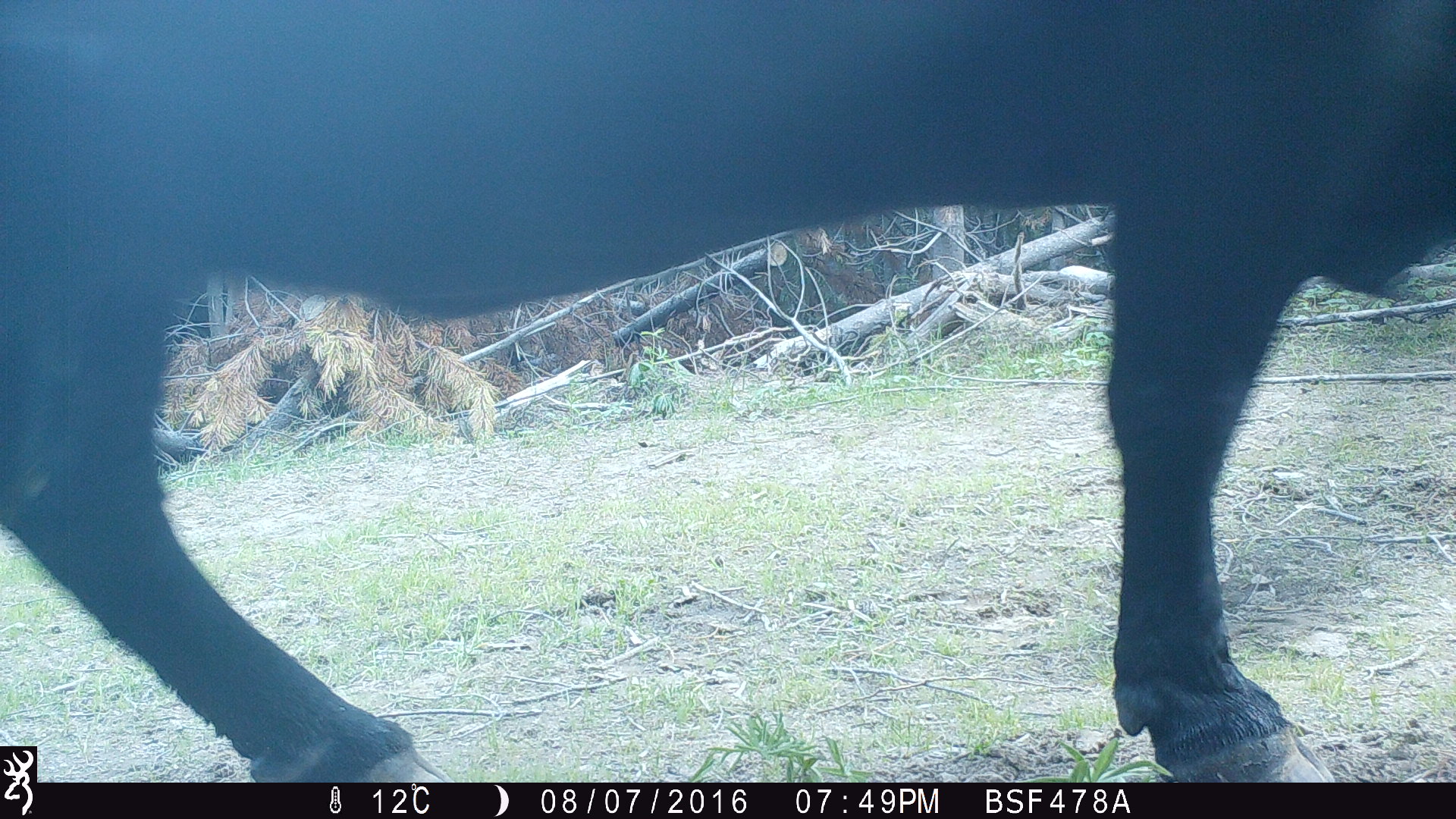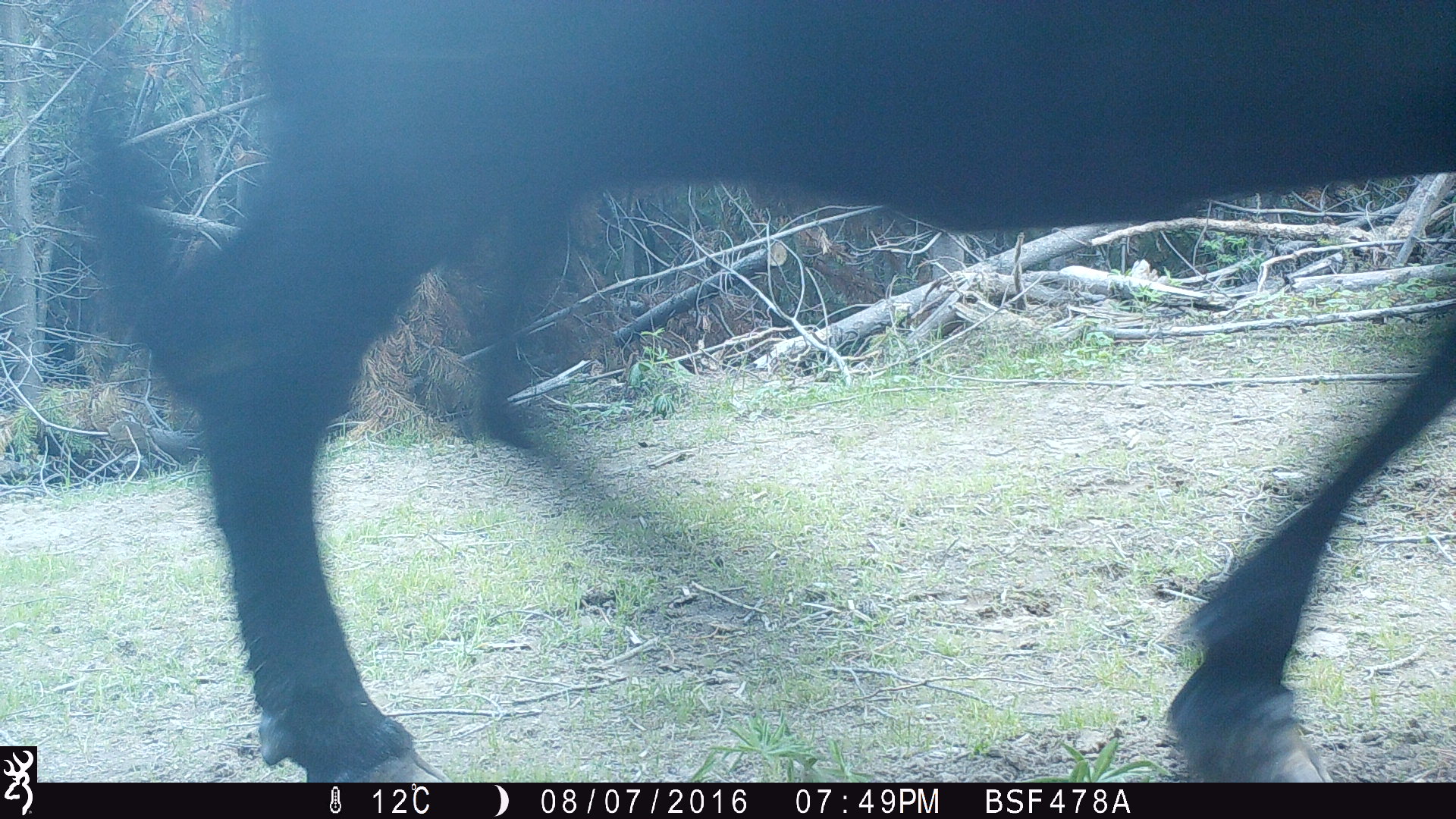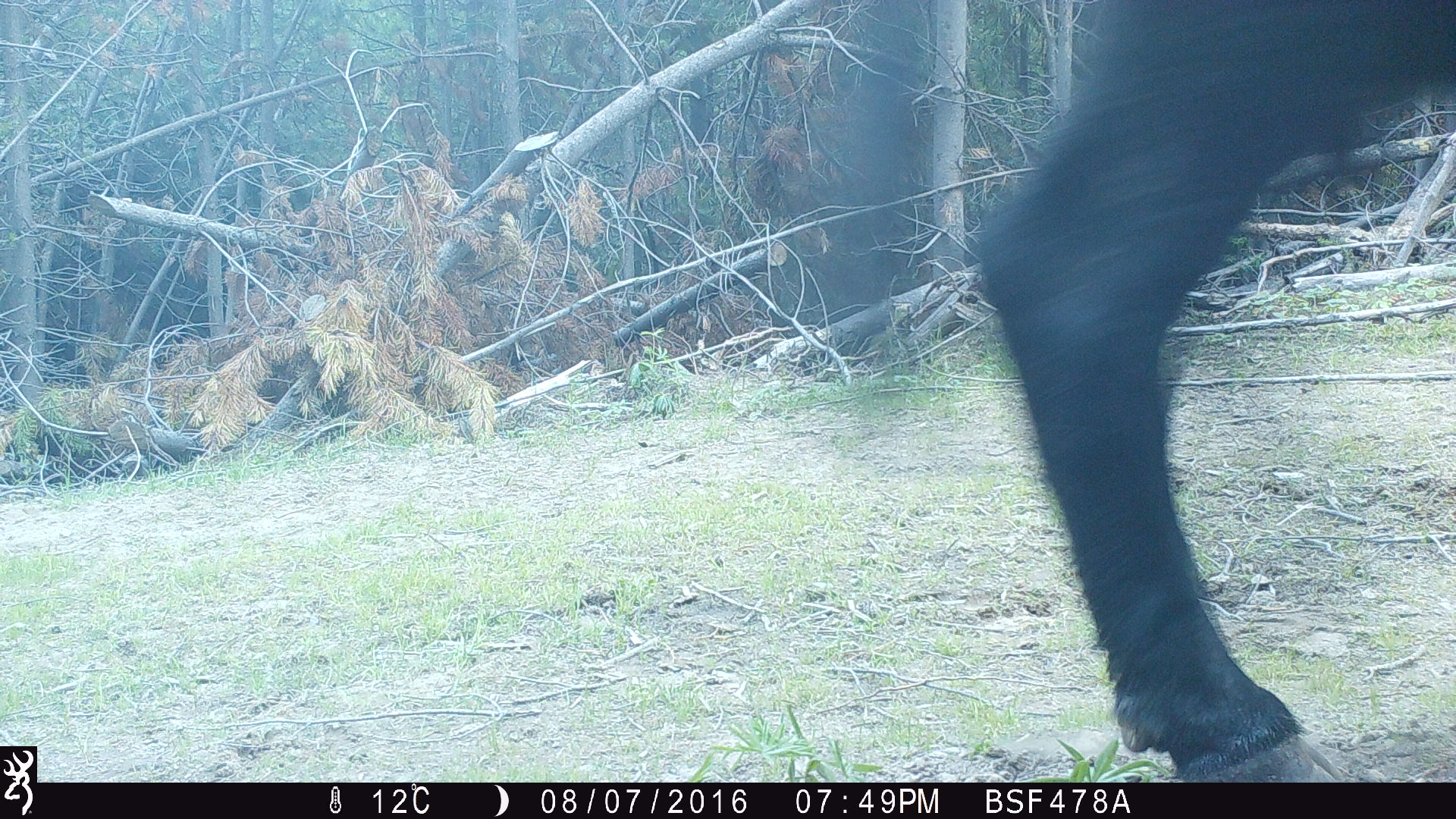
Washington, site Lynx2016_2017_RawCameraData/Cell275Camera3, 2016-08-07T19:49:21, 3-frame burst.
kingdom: Animalia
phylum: Chordata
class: Mammalia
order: Artiodactyla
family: Bovidae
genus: Bos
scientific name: Bos taurus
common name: domestic cattle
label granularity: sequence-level